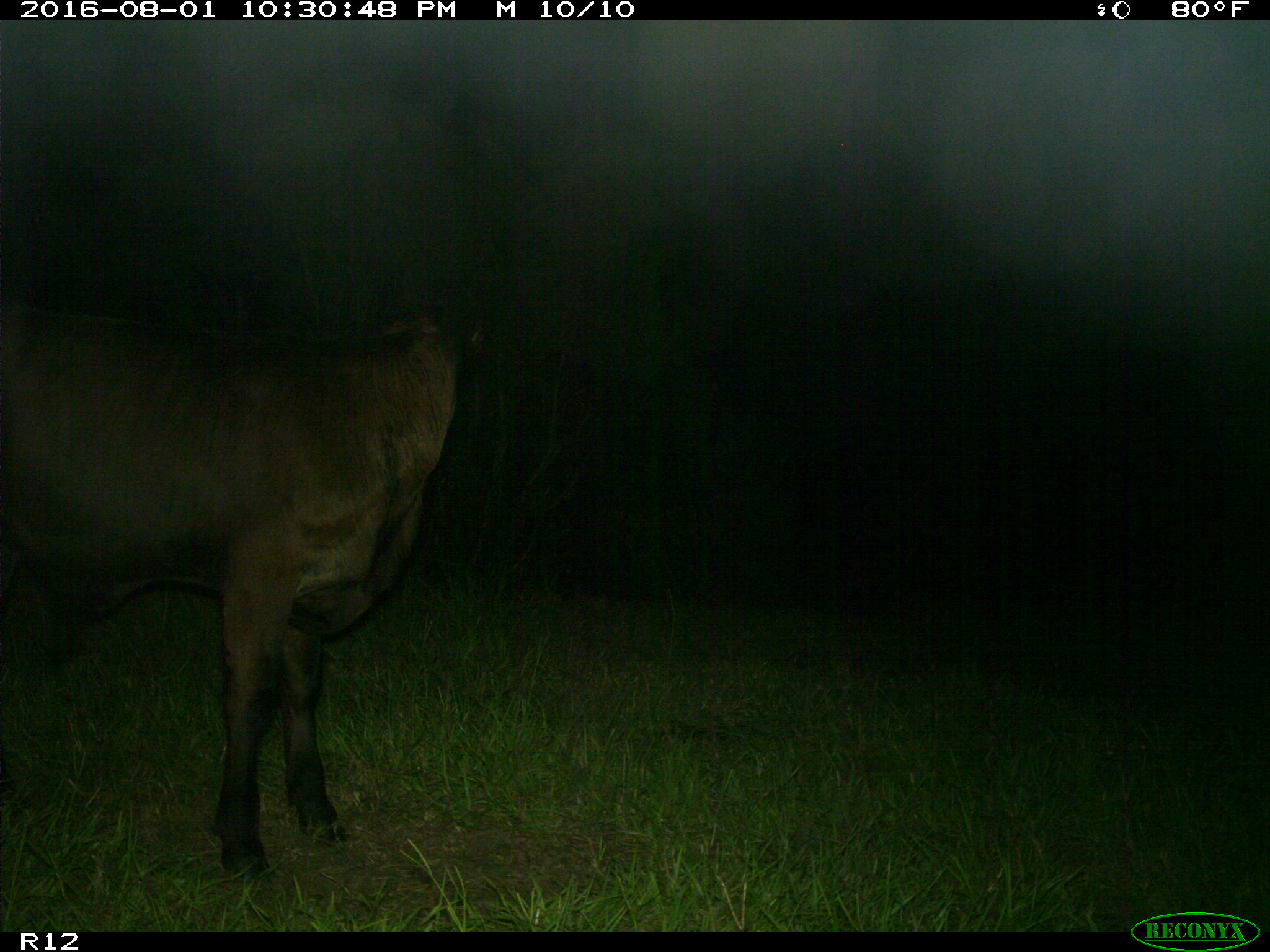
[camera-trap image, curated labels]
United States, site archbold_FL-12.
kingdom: Animalia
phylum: Chordata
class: Mammalia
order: Artiodactyla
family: Bovidae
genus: Bos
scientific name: Bos taurus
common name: domestic cow